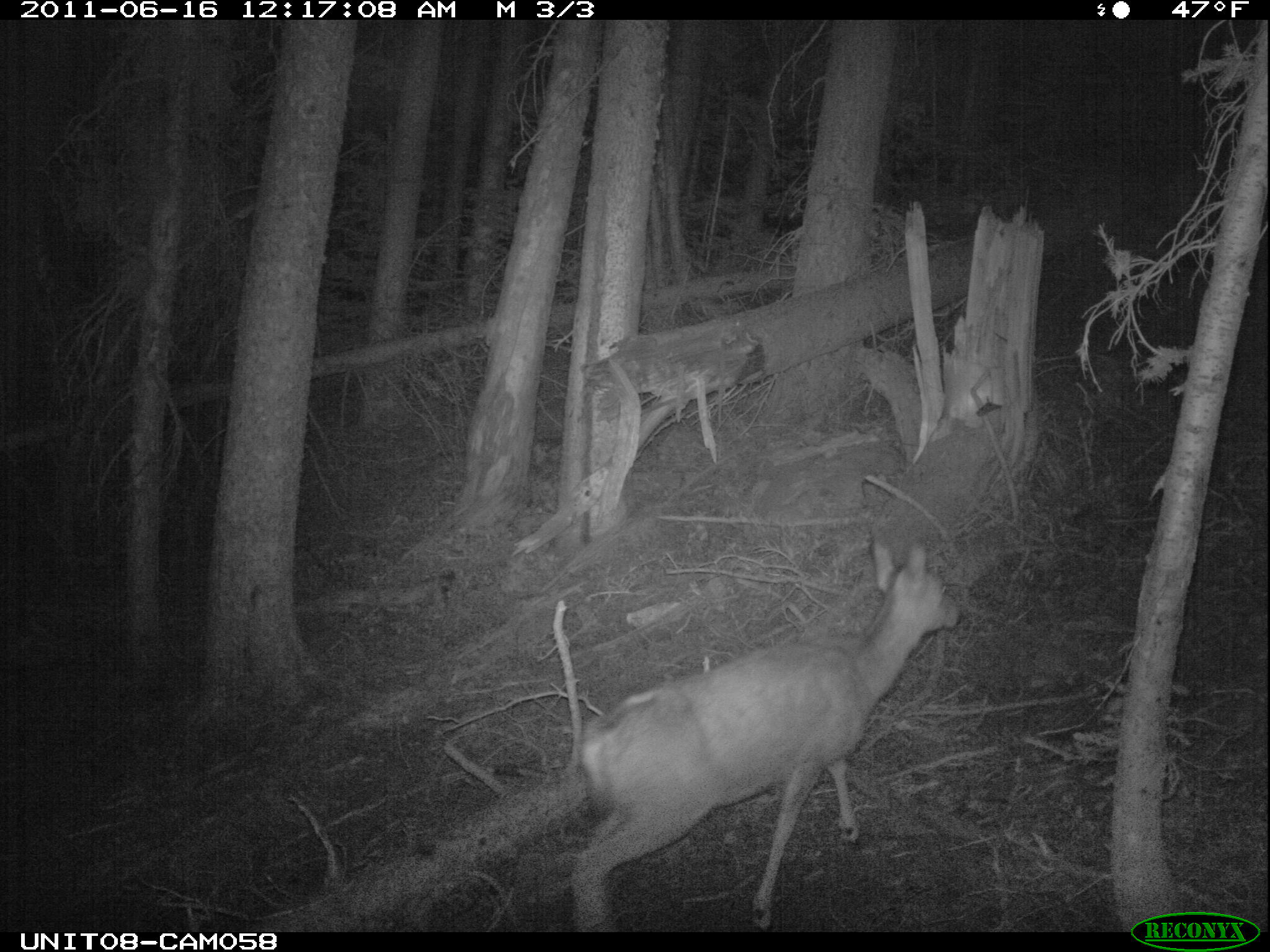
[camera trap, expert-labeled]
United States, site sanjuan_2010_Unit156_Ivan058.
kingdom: Animalia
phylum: Chordata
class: Mammalia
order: Artiodactyla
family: Cervidae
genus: Odocoileus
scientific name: Odocoileus hemionus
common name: mule deer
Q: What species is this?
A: Odocoileus hemionus (mule deer).